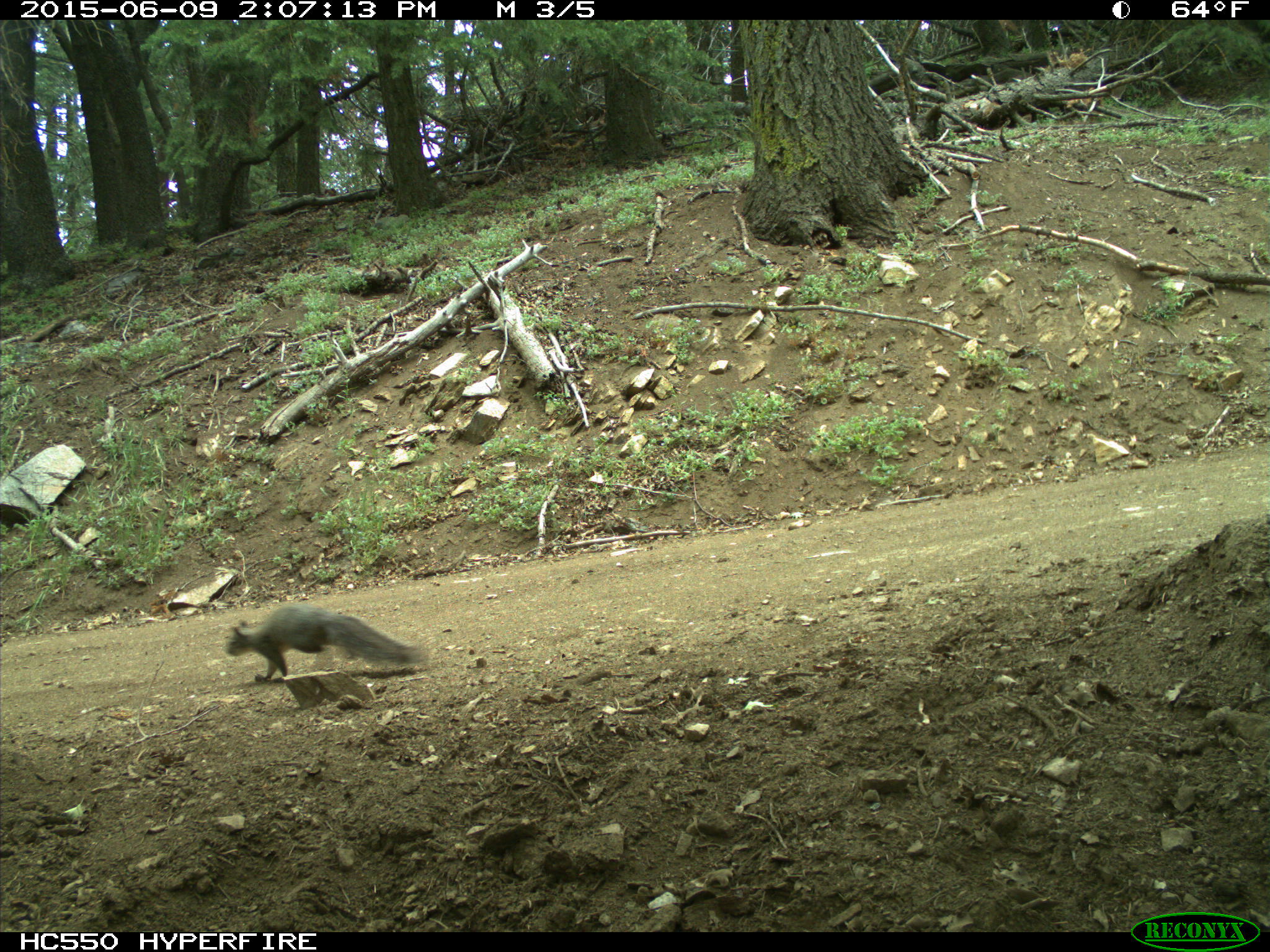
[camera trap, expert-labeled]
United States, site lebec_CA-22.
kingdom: Animalia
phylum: Chordata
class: Mammalia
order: Rodentia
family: Sciuridae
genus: Sciurus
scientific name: Sciurus carolinensis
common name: eastern gray squirrel